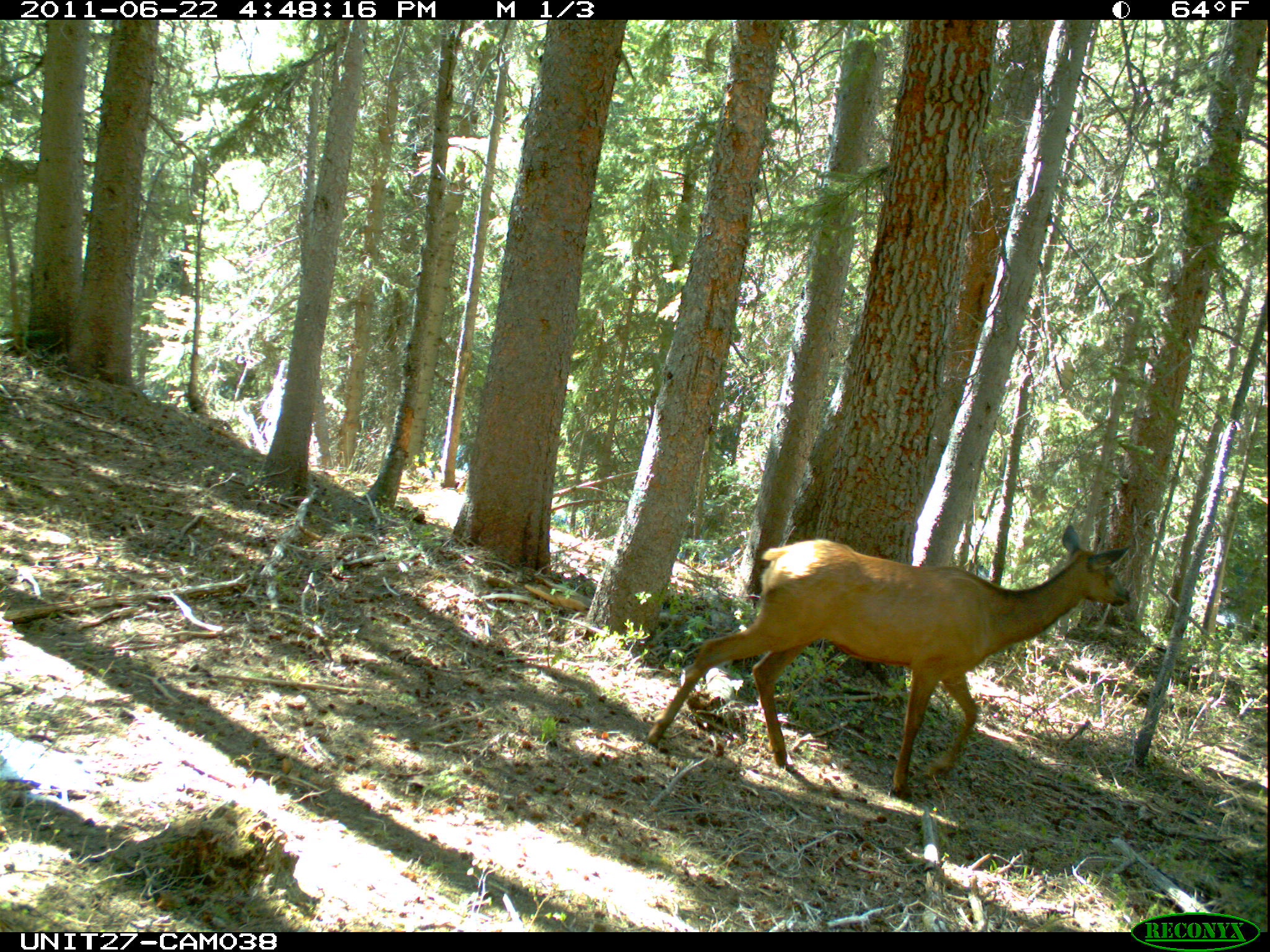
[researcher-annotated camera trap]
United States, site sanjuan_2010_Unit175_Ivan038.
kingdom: Animalia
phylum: Chordata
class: Mammalia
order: Artiodactyla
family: Cervidae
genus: Cervus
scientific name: Cervus elaphus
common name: red deer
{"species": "Cervus elaphus (red deer)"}